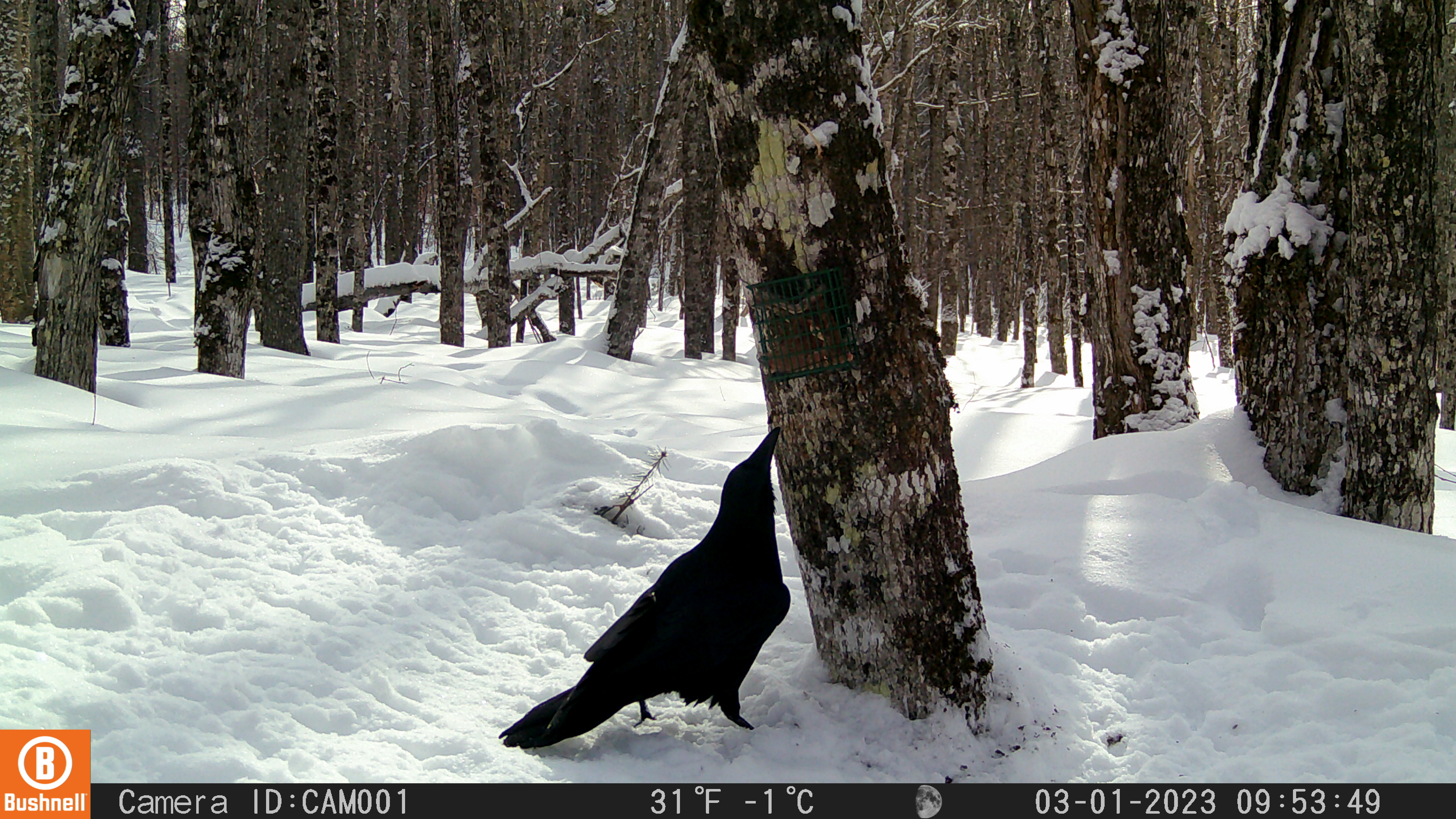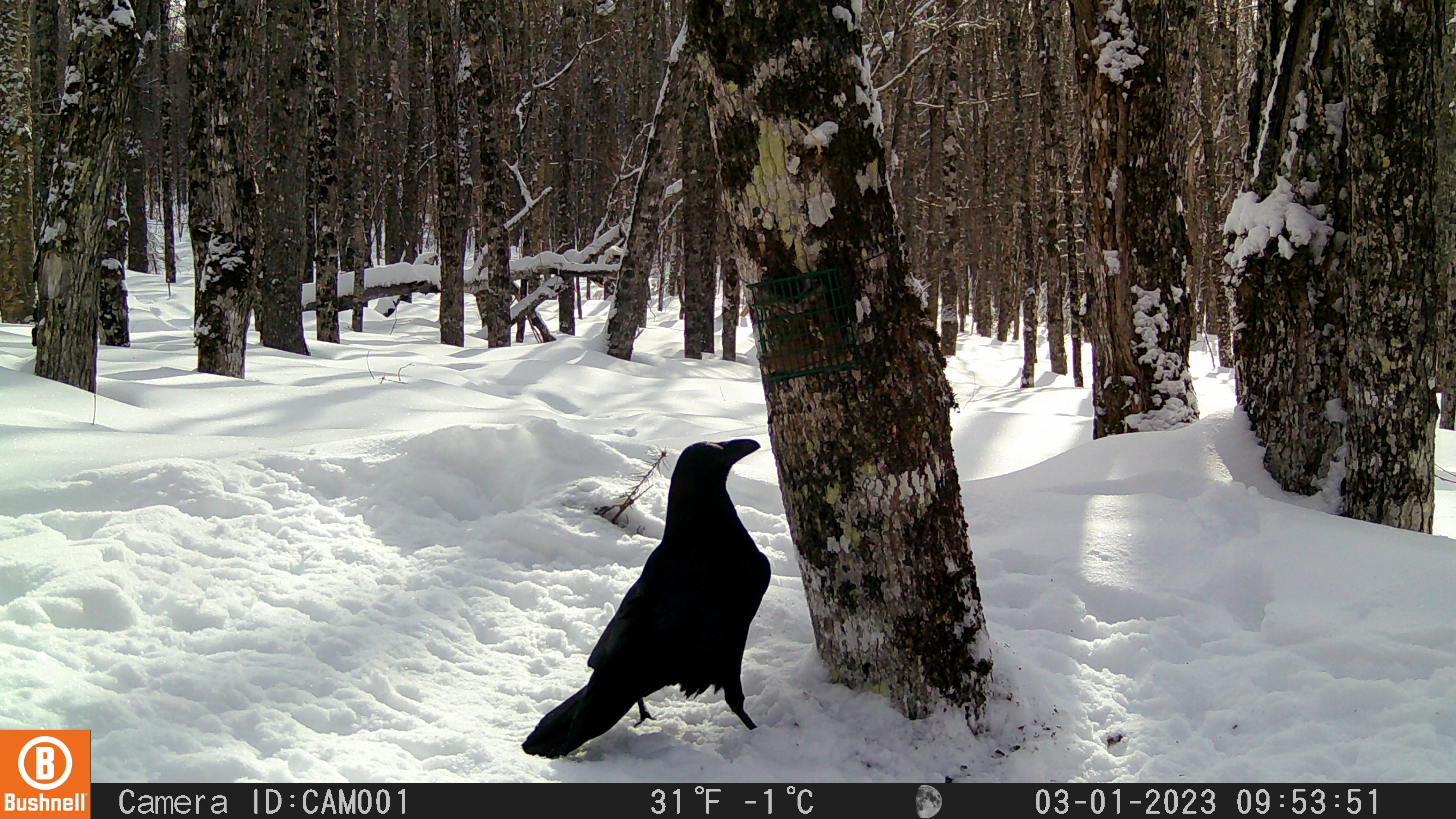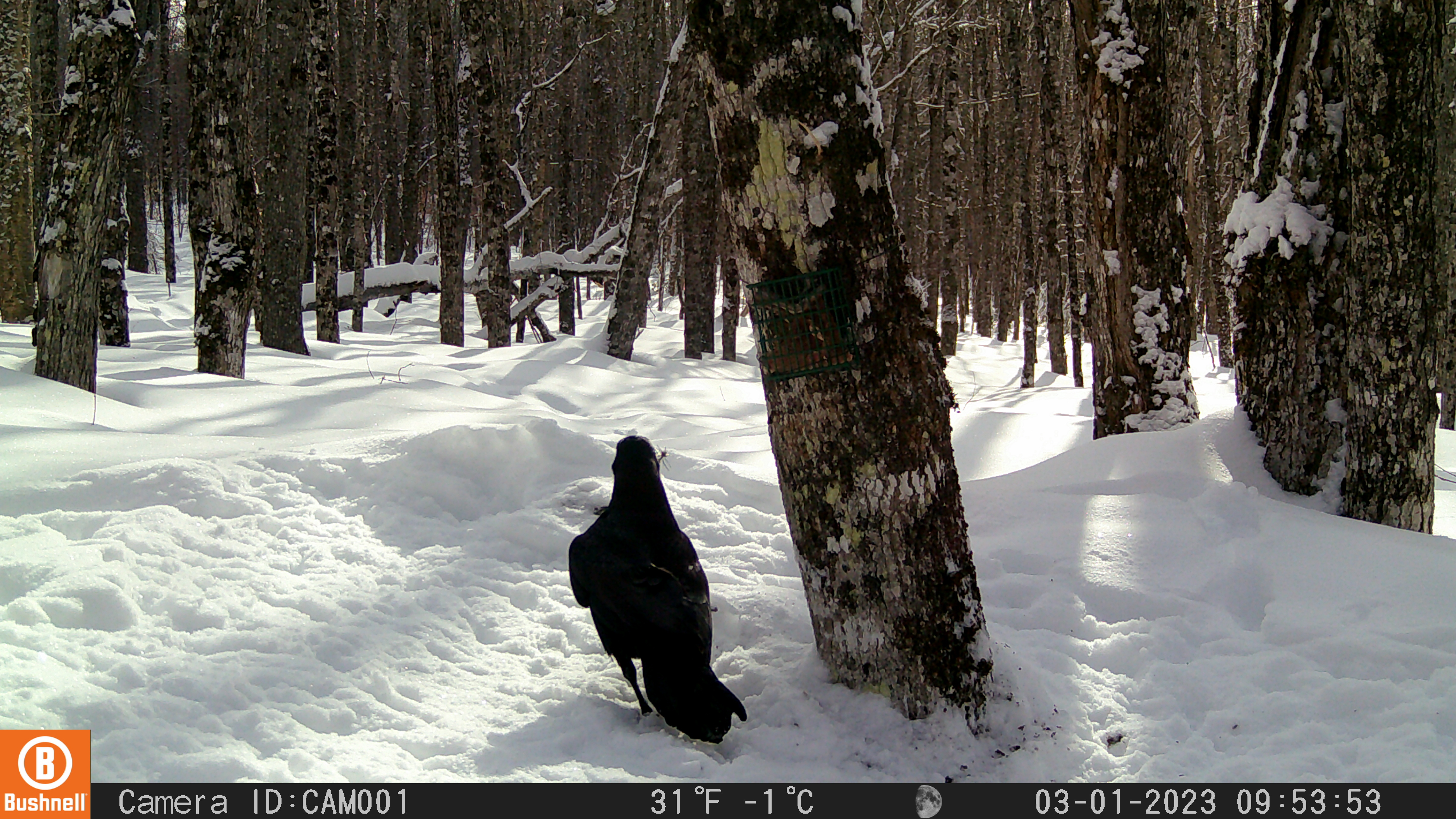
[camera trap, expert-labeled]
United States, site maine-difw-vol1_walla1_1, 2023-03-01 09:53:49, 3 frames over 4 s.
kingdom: Animalia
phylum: Chordata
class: Aves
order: Passeriformes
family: Corvidae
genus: Corvus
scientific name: Corvus corax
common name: common raven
Common raven (Corvus corax).